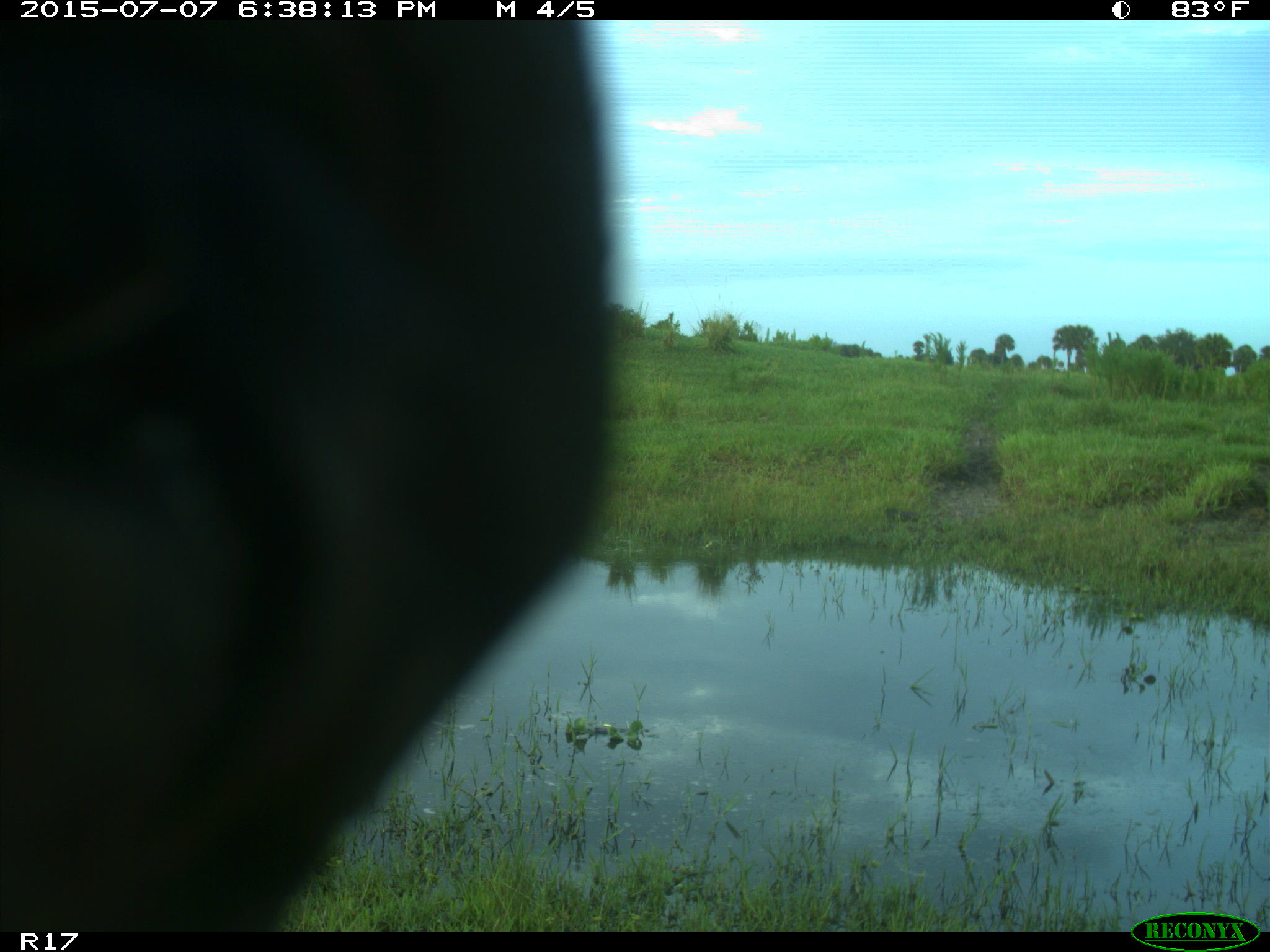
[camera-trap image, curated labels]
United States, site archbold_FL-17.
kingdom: Animalia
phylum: Chordata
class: Mammalia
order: Artiodactyla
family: Bovidae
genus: Bos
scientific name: Bos taurus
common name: domestic cow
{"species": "Bos taurus (domestic cow)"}